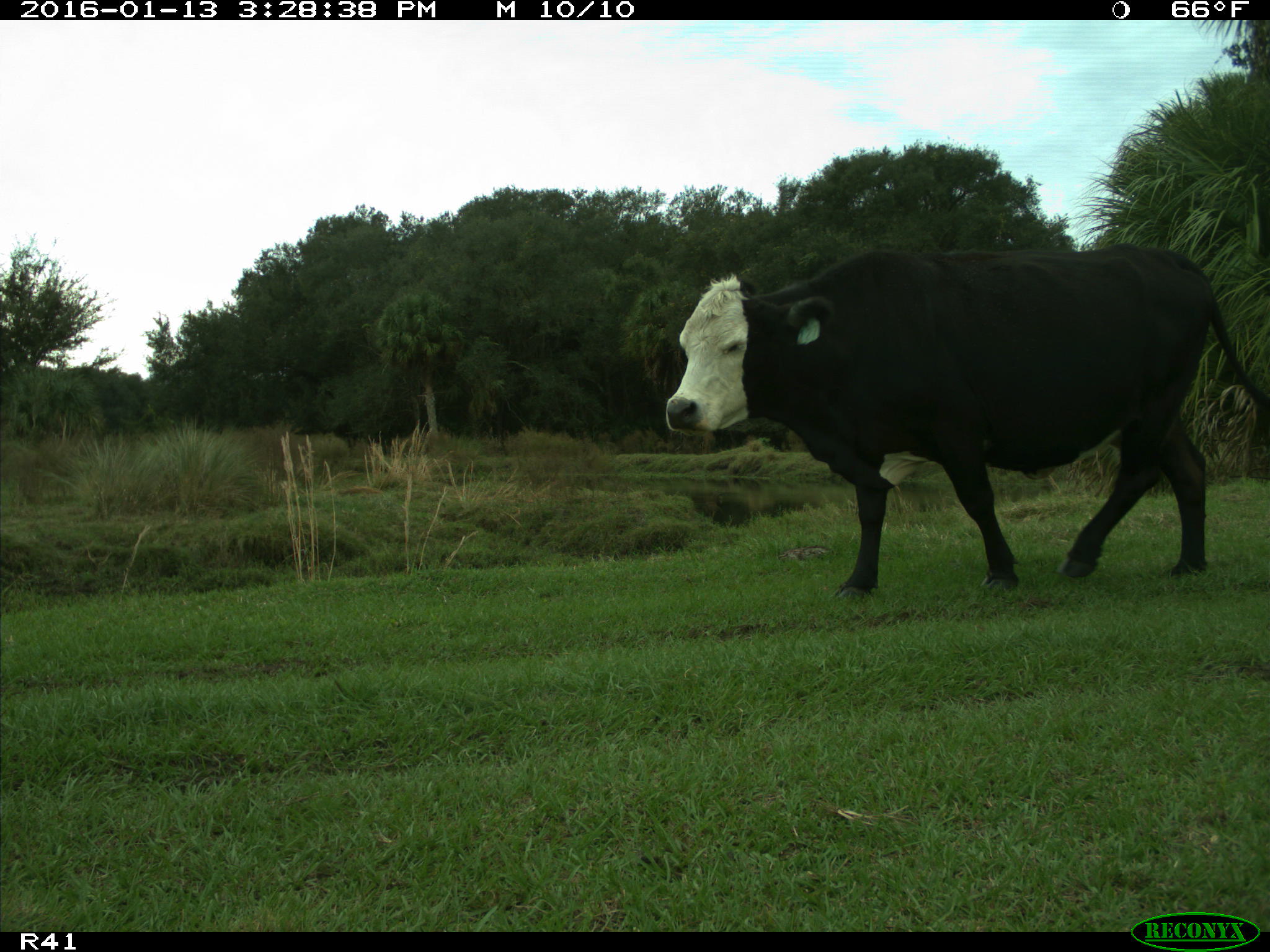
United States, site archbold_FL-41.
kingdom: Animalia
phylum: Chordata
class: Mammalia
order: Artiodactyla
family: Bovidae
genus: Bos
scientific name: Bos taurus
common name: domestic cow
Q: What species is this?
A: Bos taurus (domestic cow).